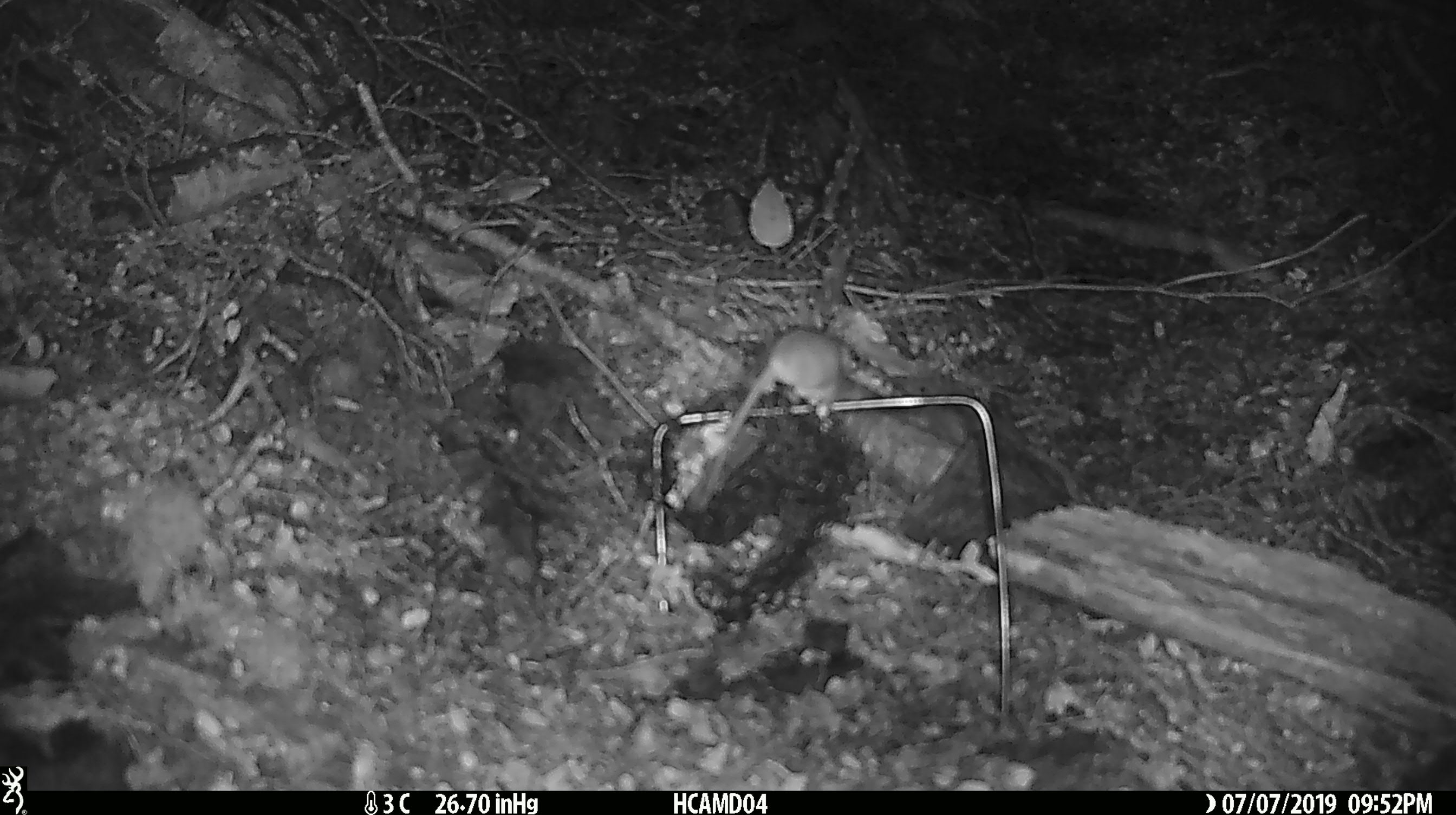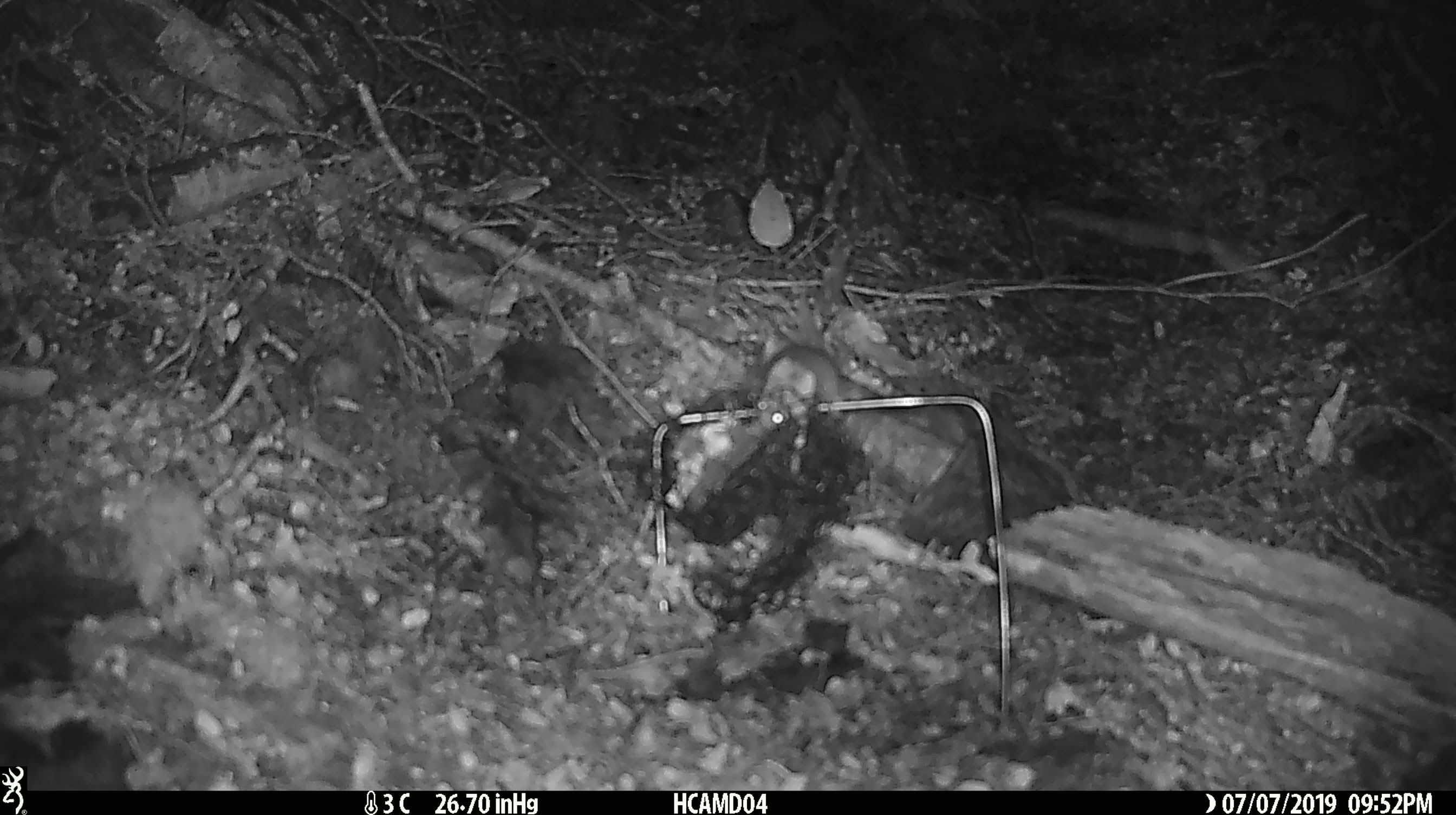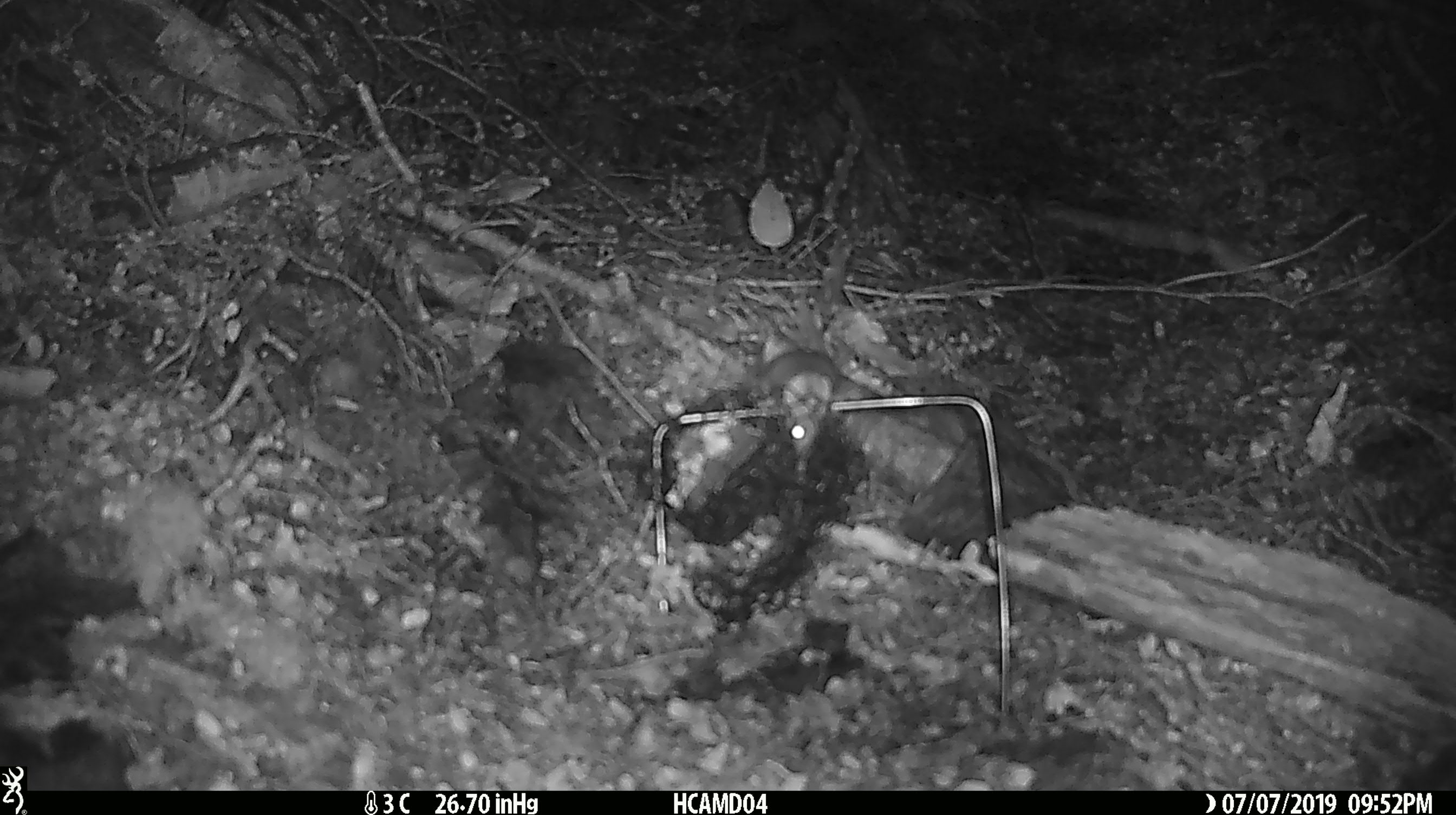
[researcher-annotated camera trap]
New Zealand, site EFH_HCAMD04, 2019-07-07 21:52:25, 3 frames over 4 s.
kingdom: Animalia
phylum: Chordata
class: Mammalia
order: Rodentia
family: Muridae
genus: Mus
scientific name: Mus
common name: mouse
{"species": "mouse (Mus)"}